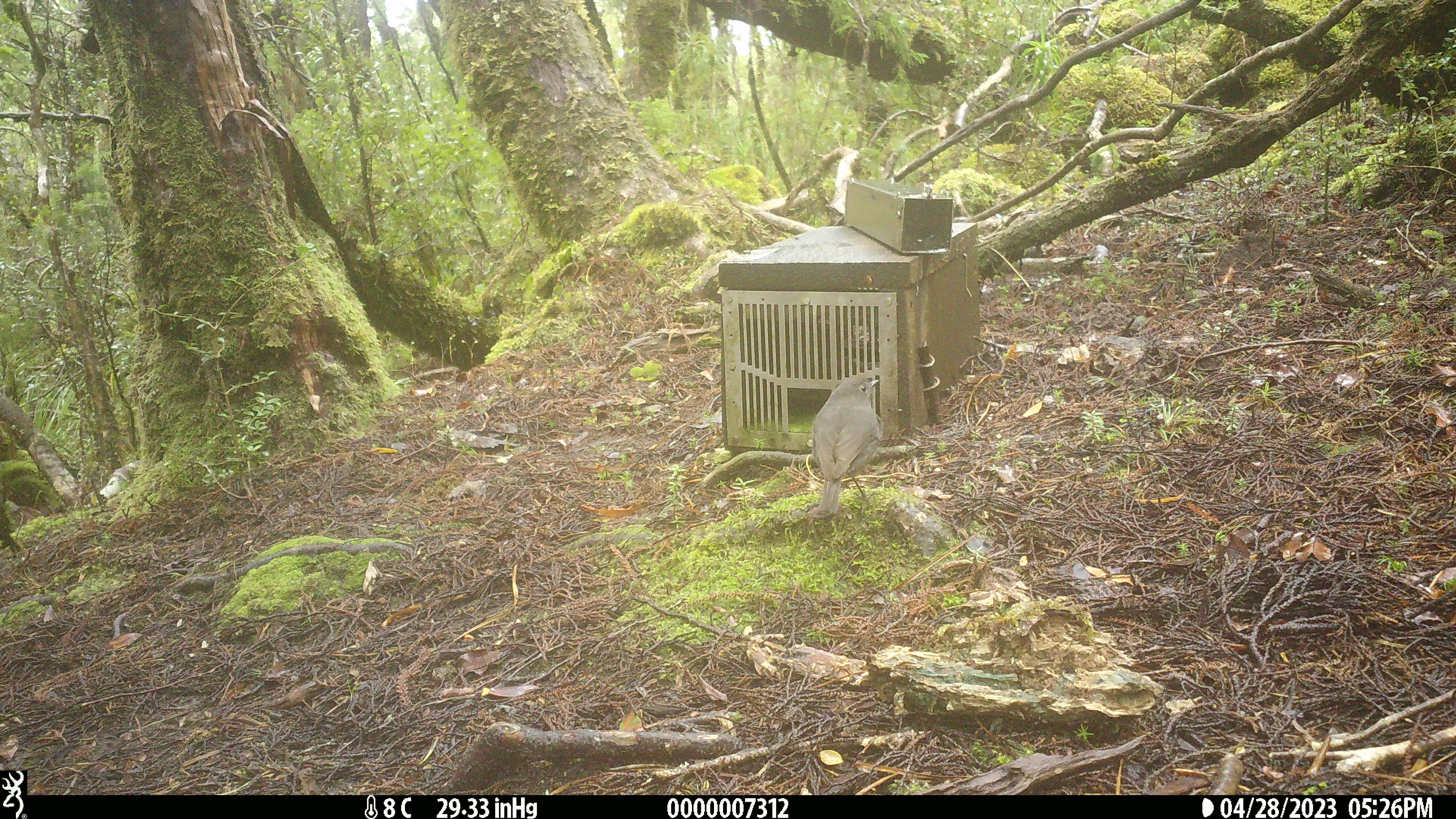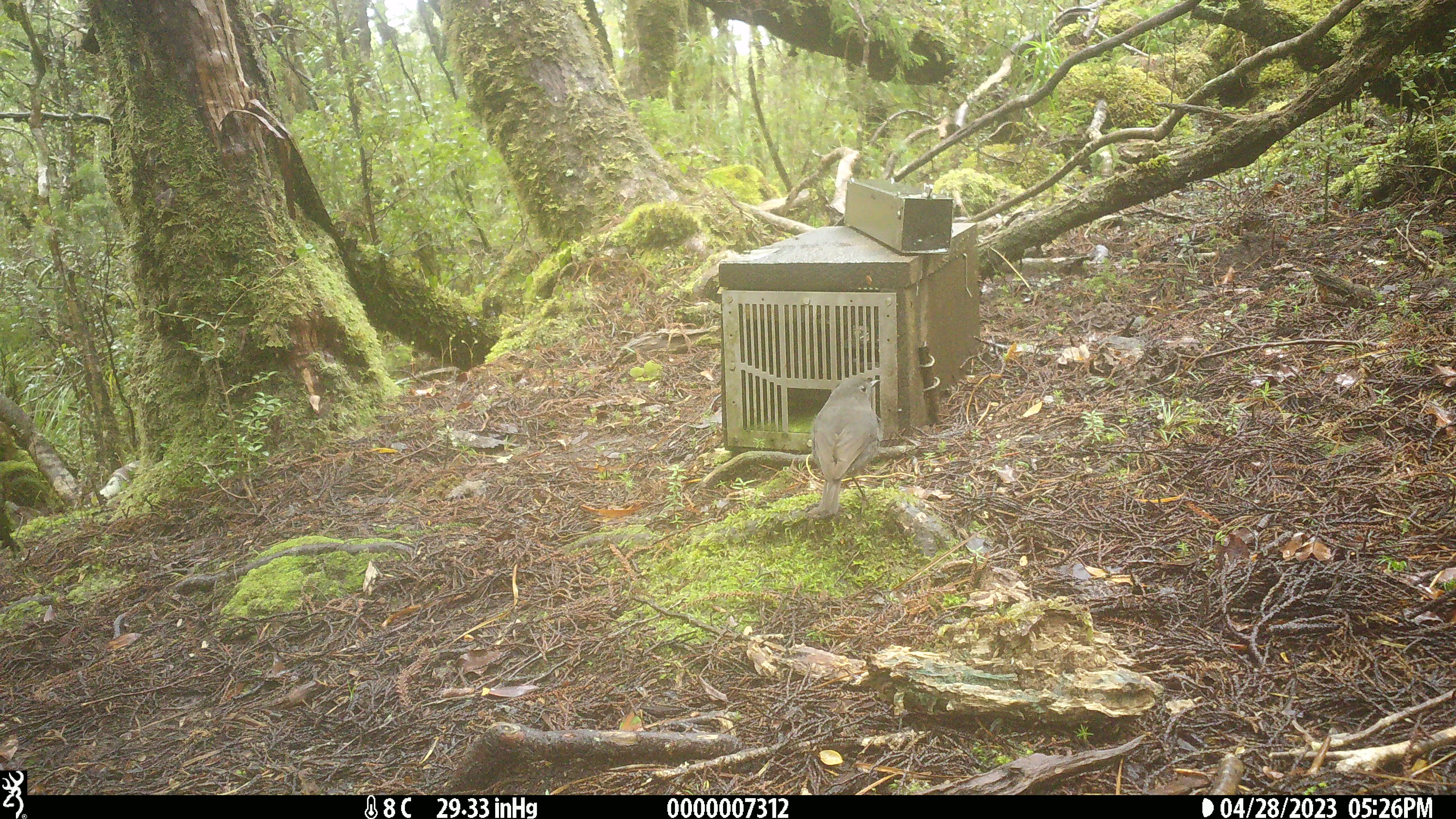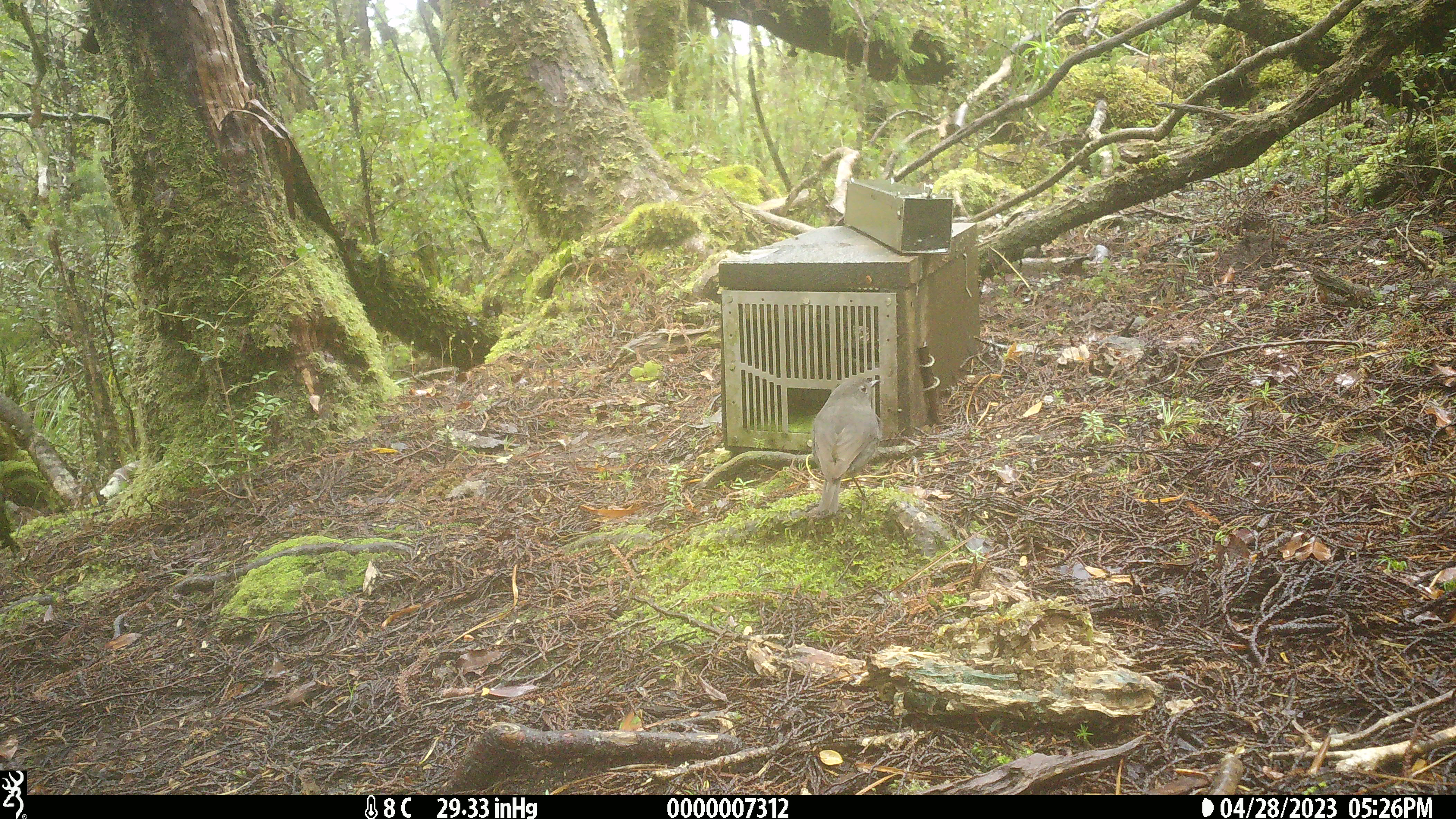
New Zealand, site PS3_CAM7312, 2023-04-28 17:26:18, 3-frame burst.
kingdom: Animalia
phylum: Chordata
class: Aves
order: Passeriformes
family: Petroicidae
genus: Petroica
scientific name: Petroica australis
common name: new zealand robin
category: robin